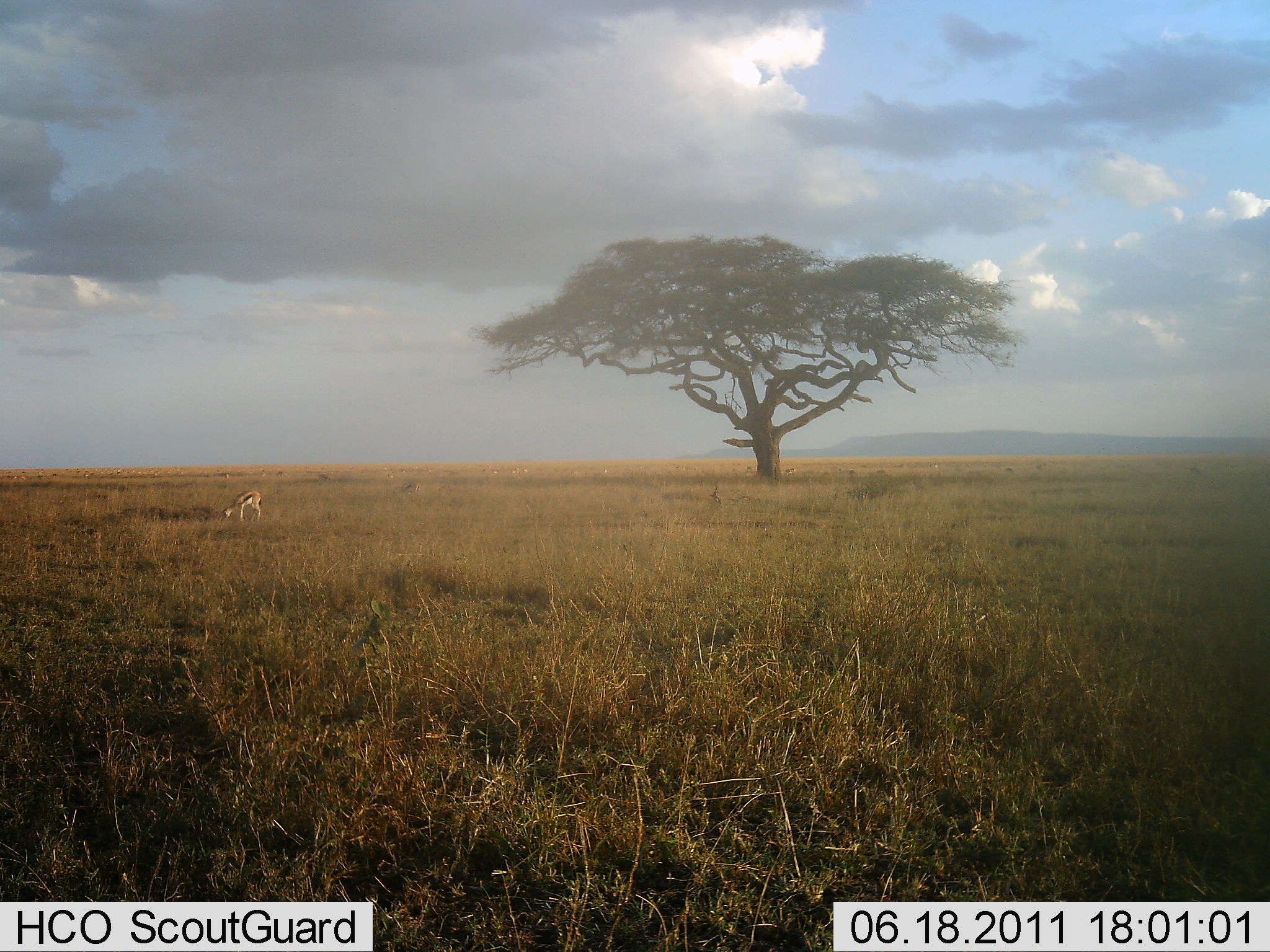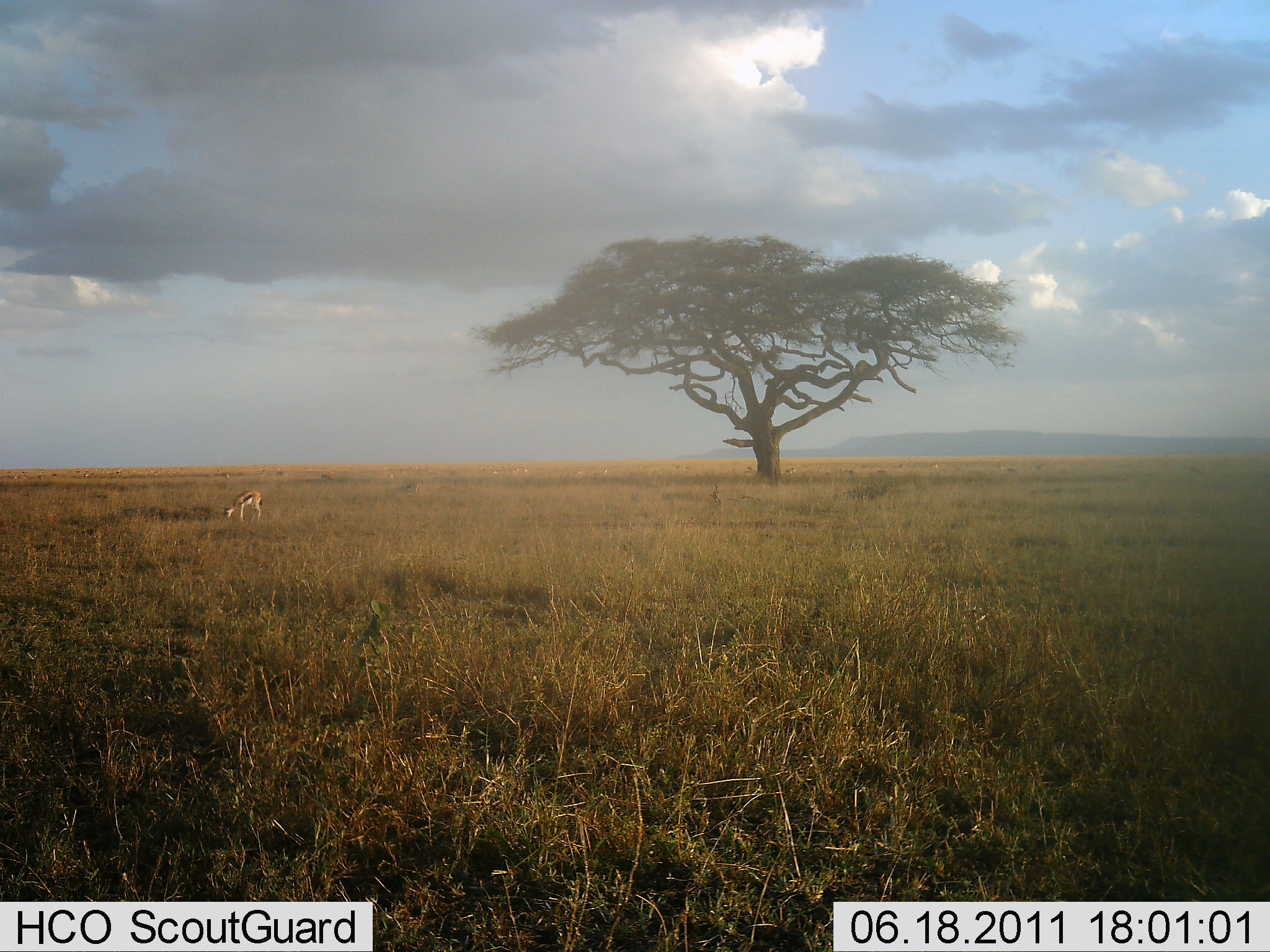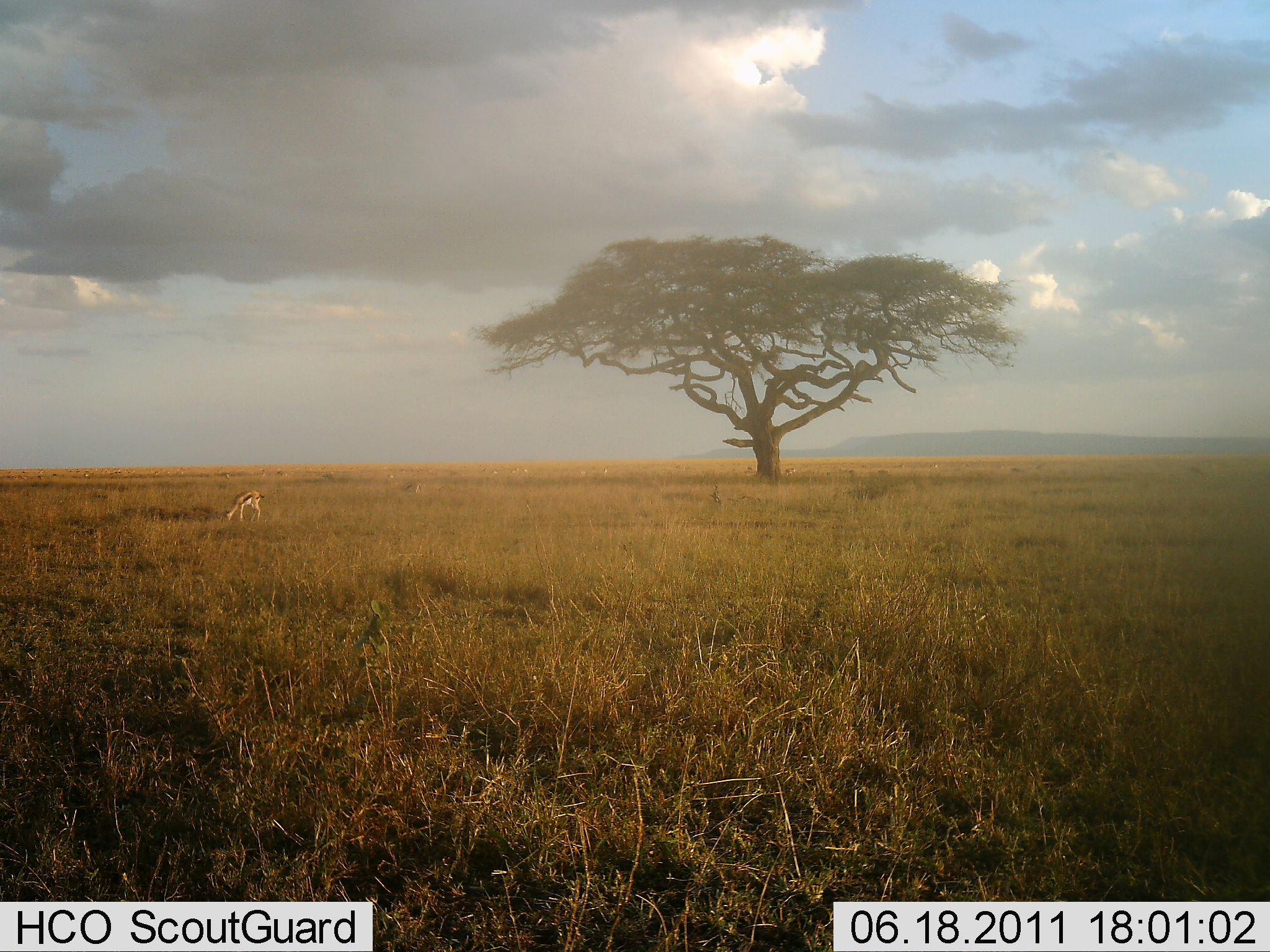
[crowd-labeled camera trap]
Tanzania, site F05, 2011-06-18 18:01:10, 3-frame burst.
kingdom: Animalia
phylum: Chordata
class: Mammalia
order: Artiodactyla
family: Bovidae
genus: Eudorcas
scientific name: Eudorcas thomsonii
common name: thomson's gazelle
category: gazellethomsons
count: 1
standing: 25%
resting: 0%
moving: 0%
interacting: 0%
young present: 0%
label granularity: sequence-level